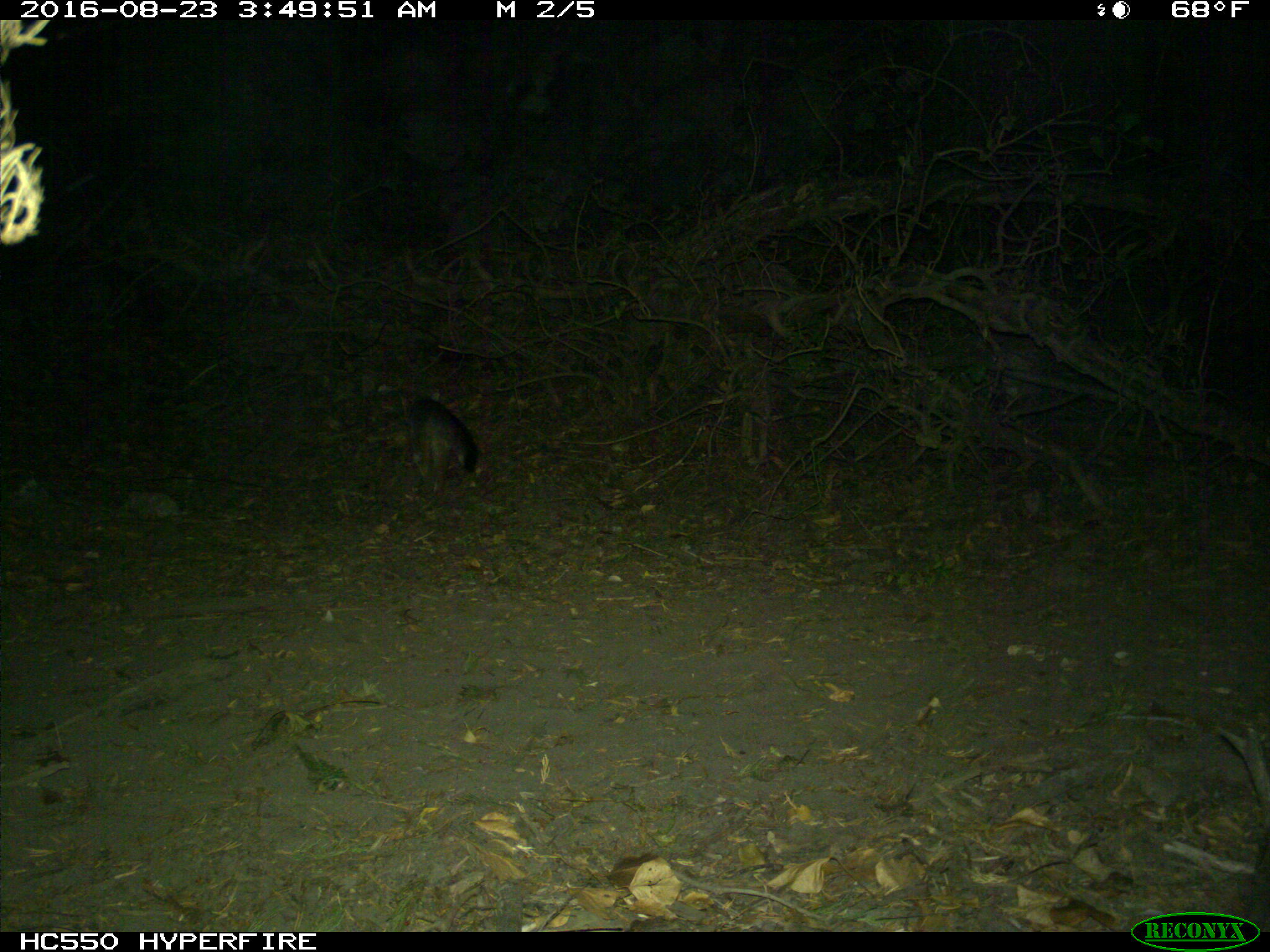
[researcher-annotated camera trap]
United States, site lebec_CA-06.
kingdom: Animalia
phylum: Chordata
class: Mammalia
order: Carnivora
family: Canidae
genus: Urocyon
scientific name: Urocyon cinereoargenteus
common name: gray fox